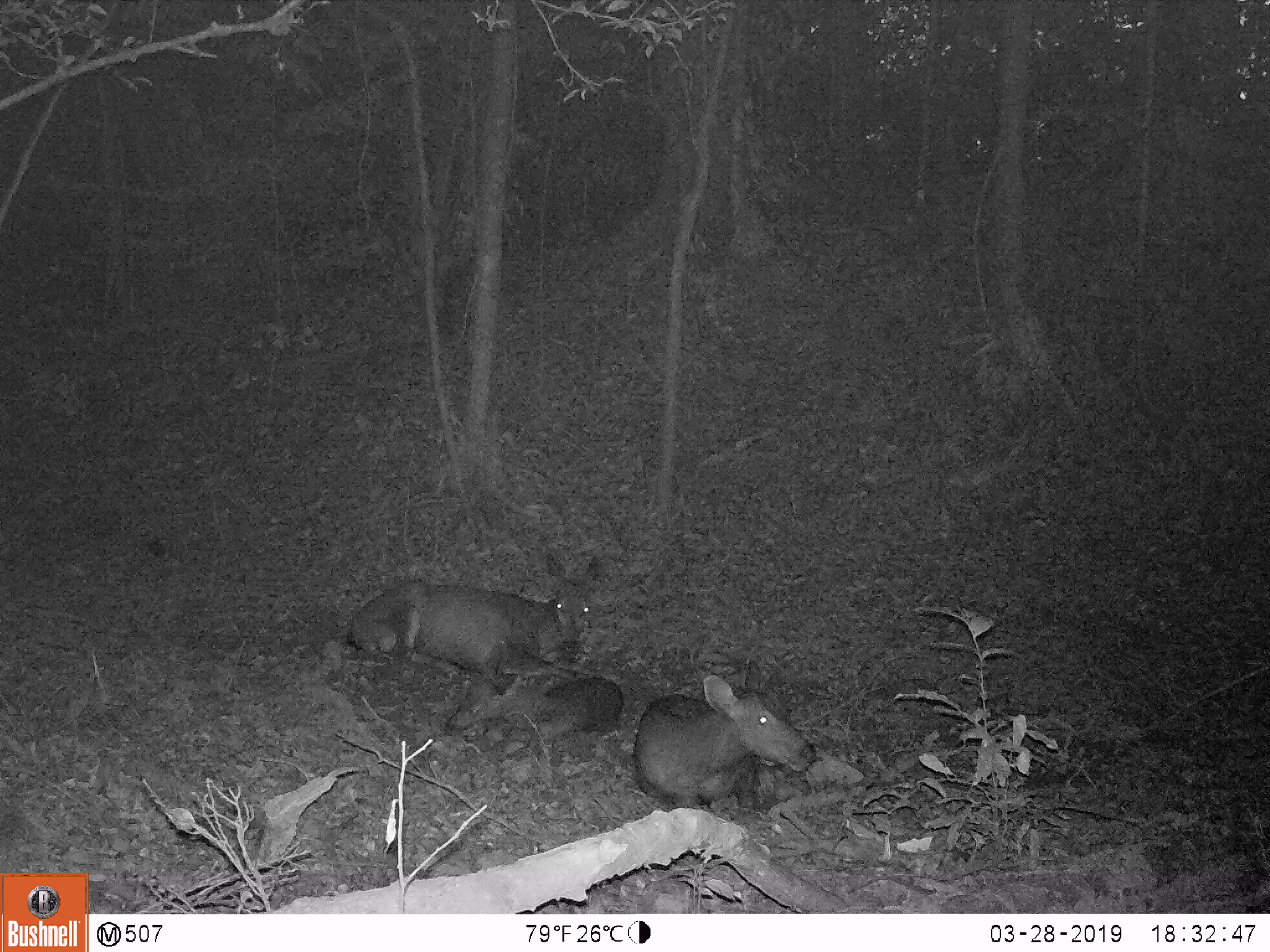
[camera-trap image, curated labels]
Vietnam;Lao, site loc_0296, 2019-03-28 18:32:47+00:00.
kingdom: Animalia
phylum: Chordata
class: Mammalia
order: Artiodactyla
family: Cervidae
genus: Rusa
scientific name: Rusa unicolor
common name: sambar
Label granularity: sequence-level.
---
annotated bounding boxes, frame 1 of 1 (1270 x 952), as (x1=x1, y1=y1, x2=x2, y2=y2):
sambar: (x1=343, y1=553, x2=601, y2=670); (x1=633, y1=659, x2=817, y2=809); (x1=447, y1=675, x2=625, y2=737)